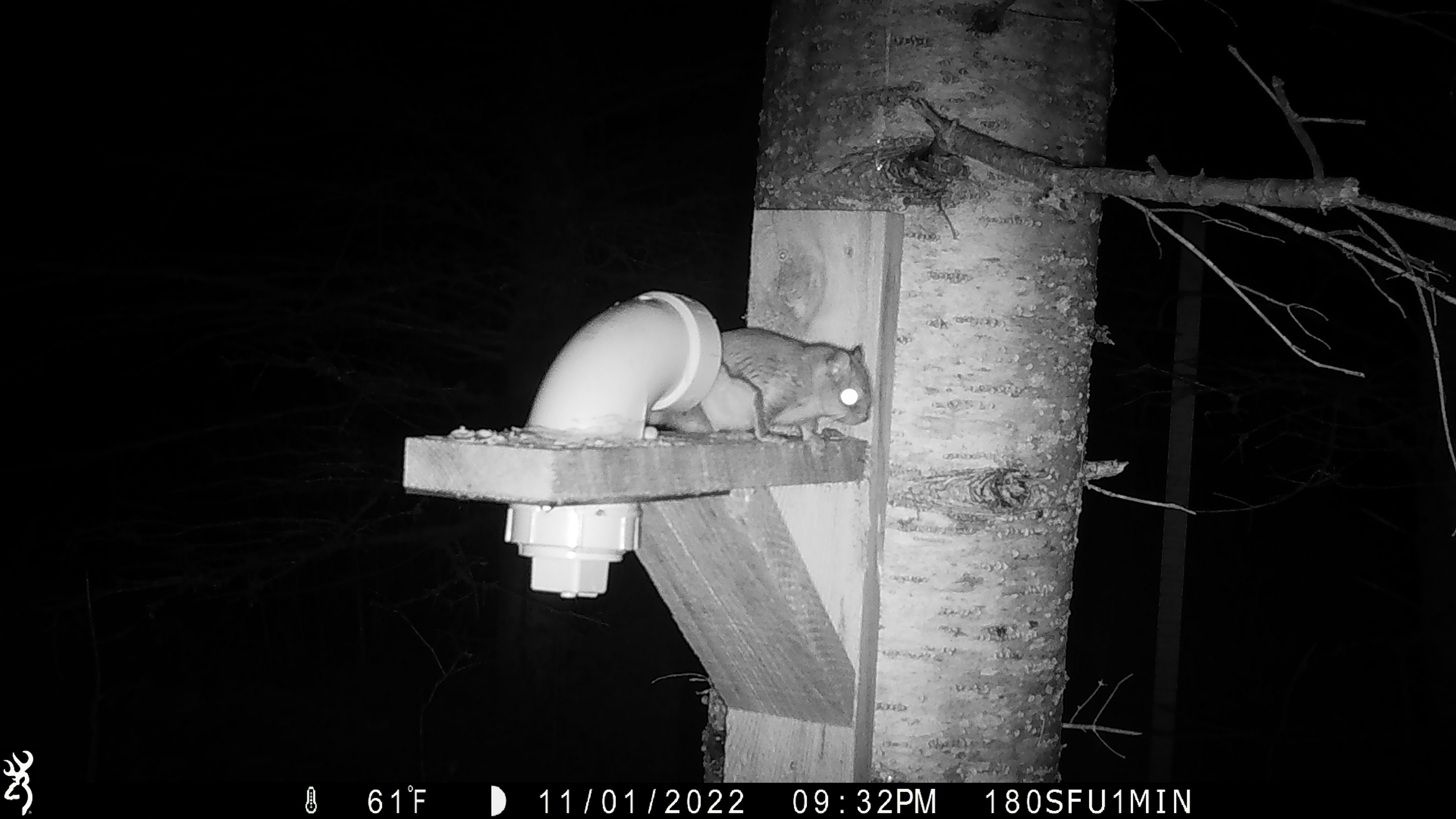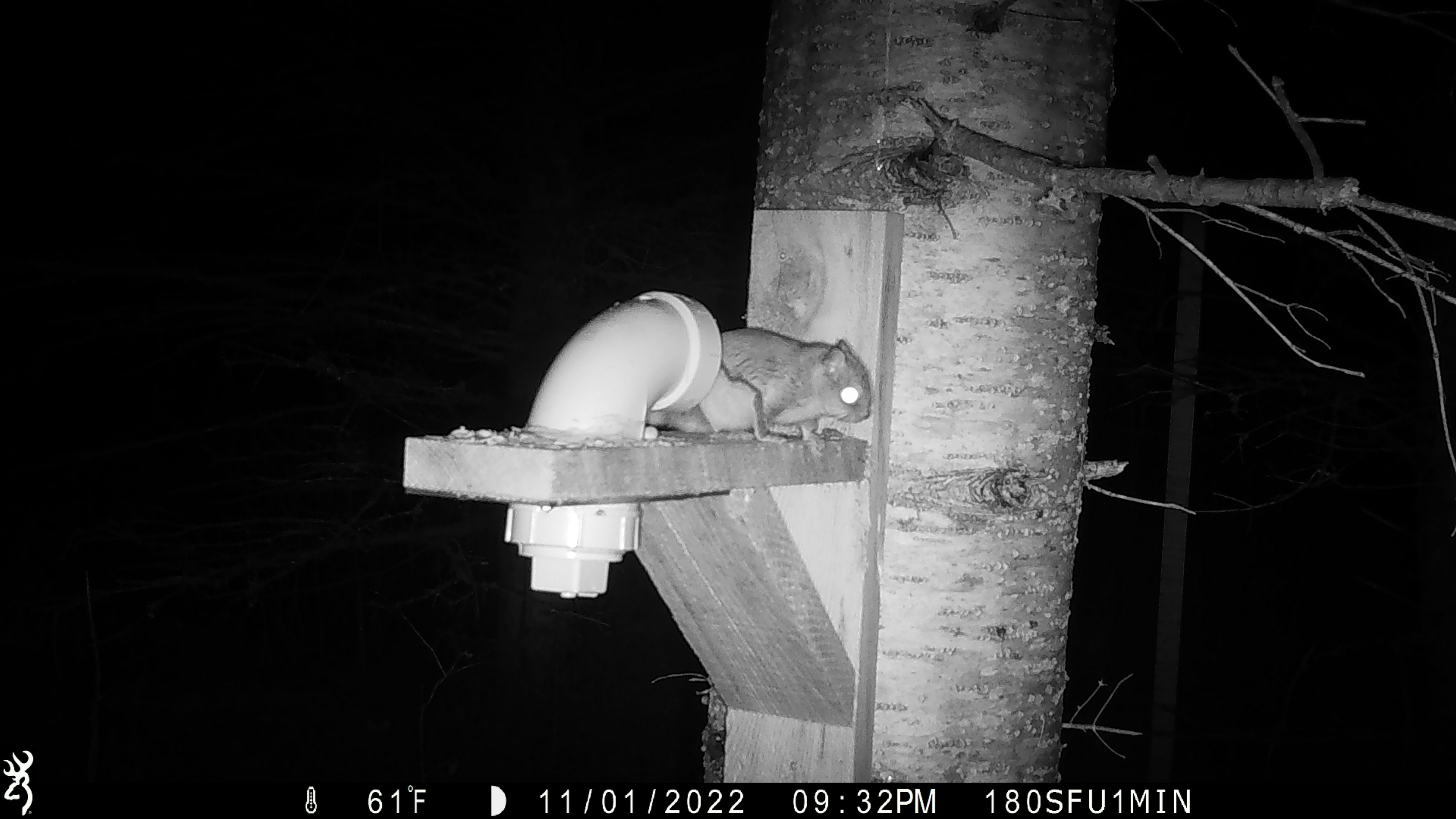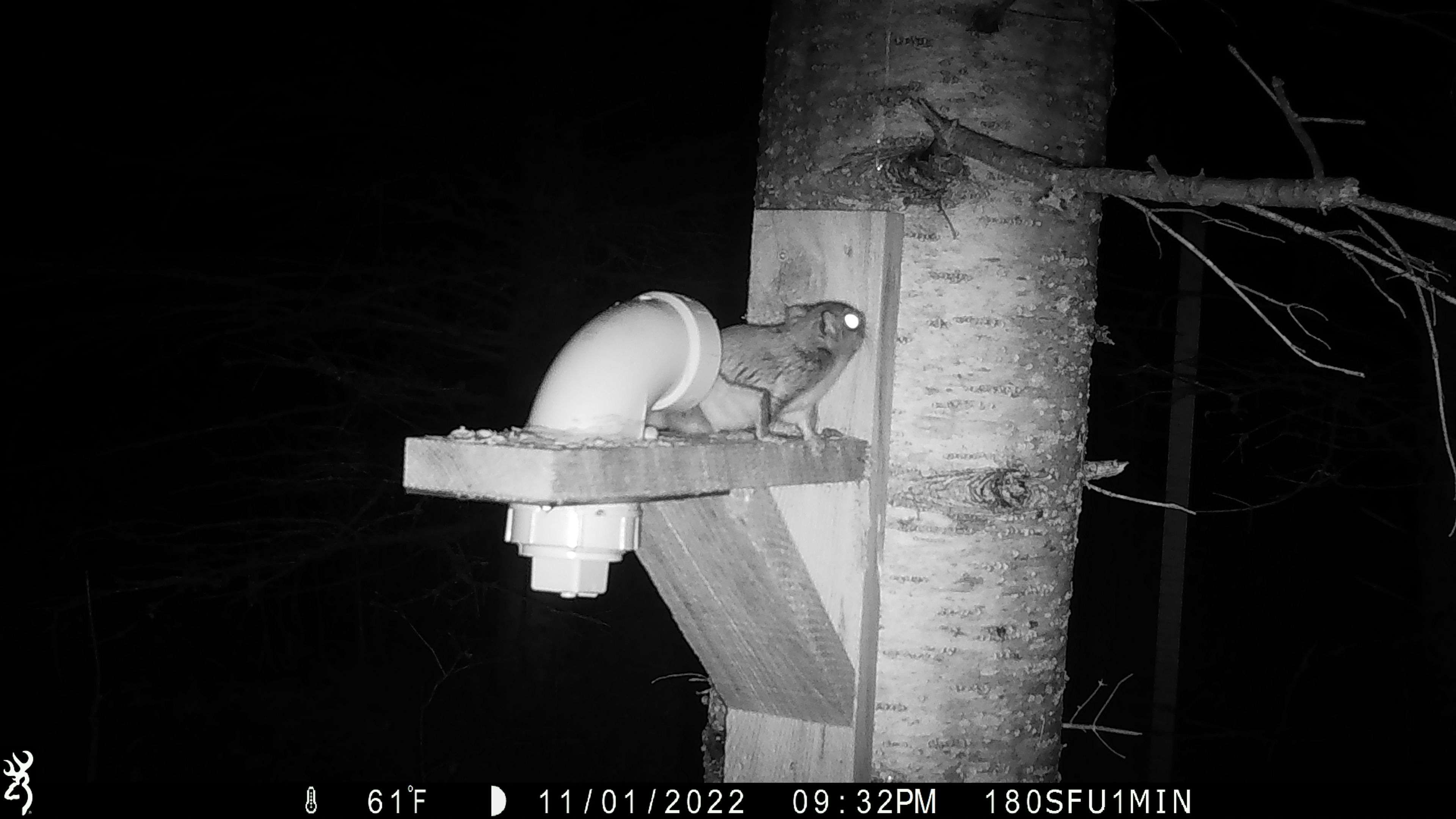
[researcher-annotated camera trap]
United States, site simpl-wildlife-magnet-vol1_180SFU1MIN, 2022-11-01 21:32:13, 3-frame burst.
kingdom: Animalia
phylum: Chordata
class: Mammalia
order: Rodentia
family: Sciuridae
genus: Glaucomys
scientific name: Glaucomys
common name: flying squirrel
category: flying squirrel sp.